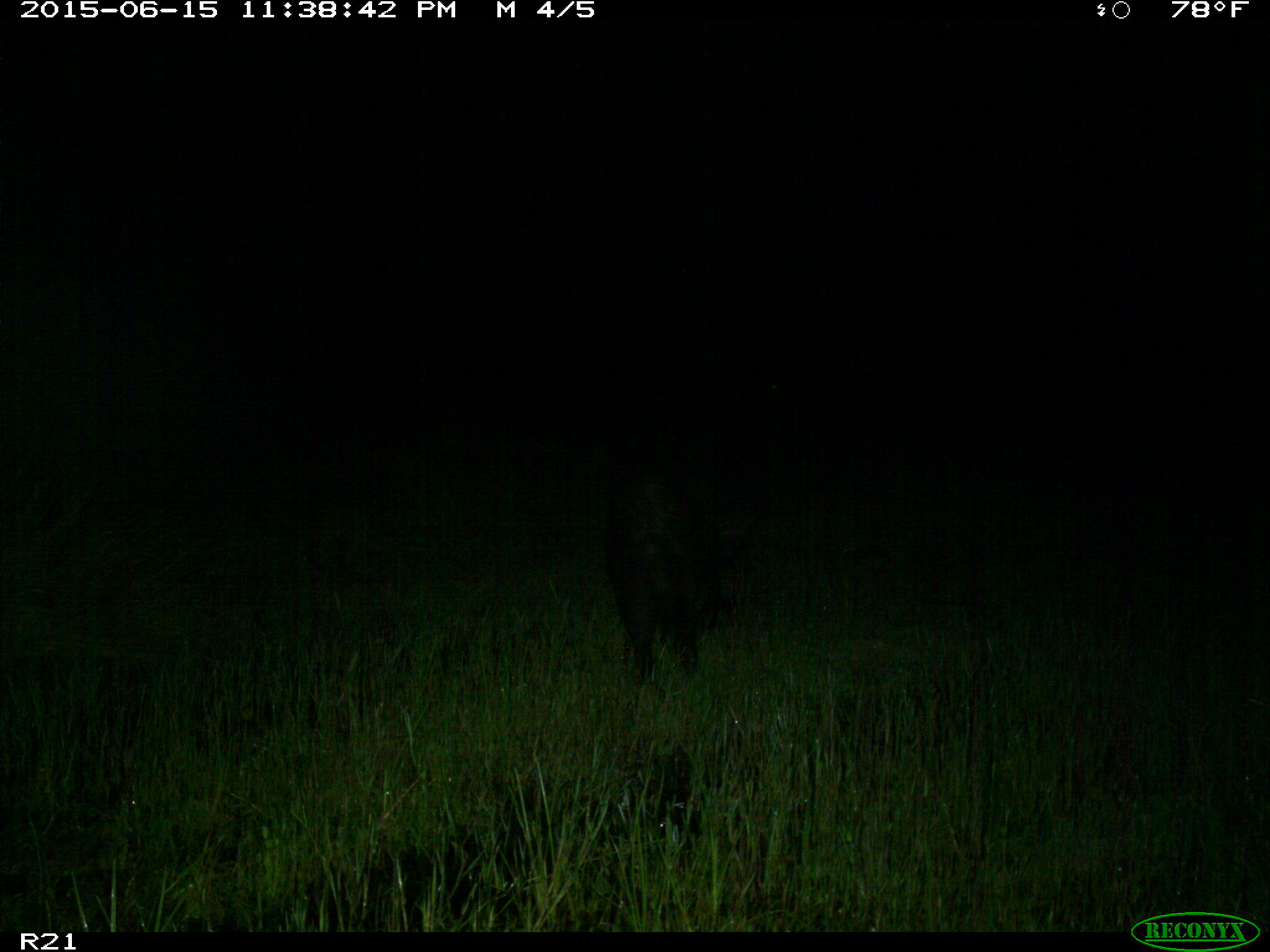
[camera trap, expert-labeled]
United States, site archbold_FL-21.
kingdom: Animalia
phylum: Chordata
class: Mammalia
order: Artiodactyla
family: Suidae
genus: Sus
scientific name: Sus scrofa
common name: wild boar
Sus scrofa (wild boar).